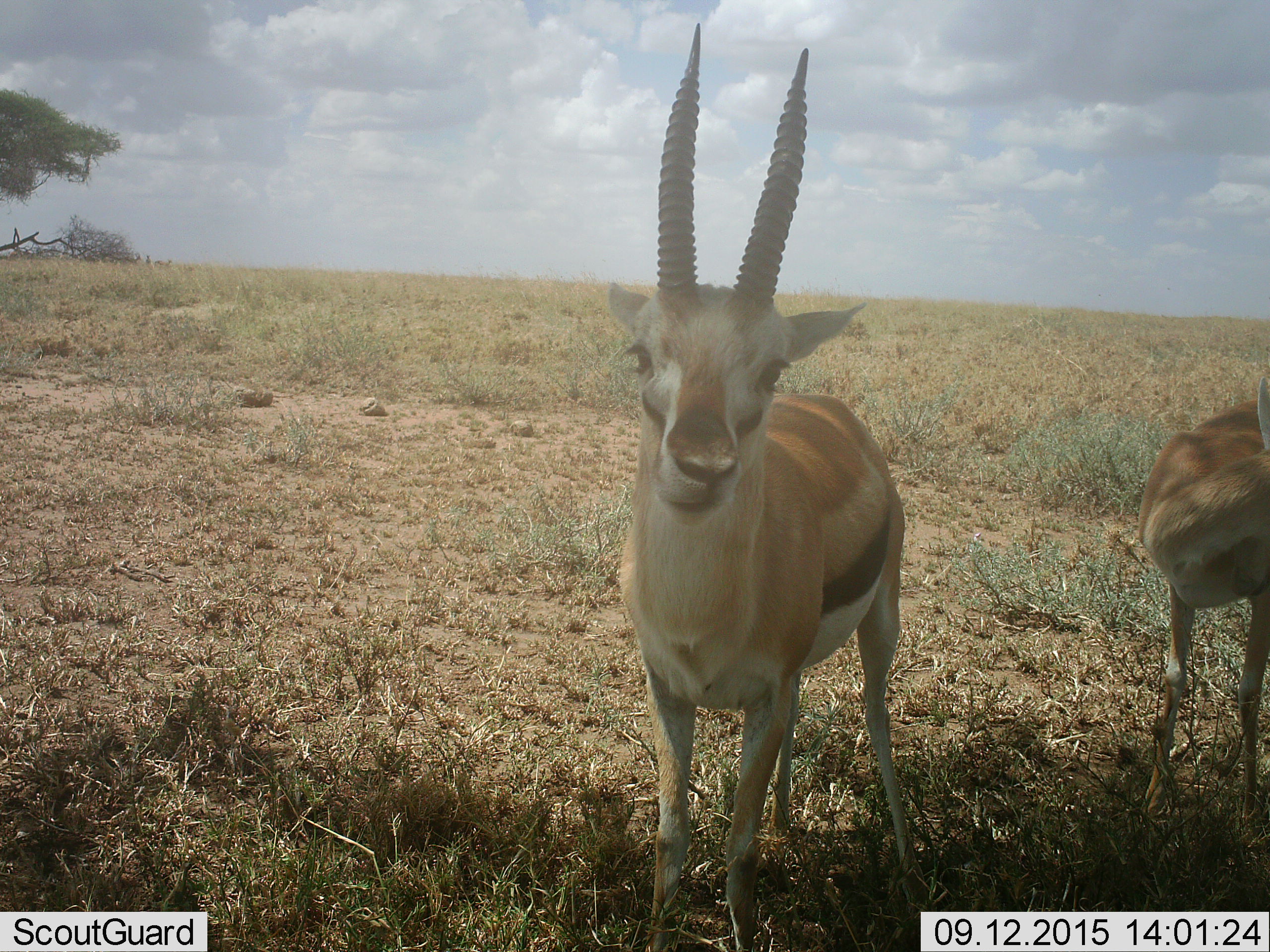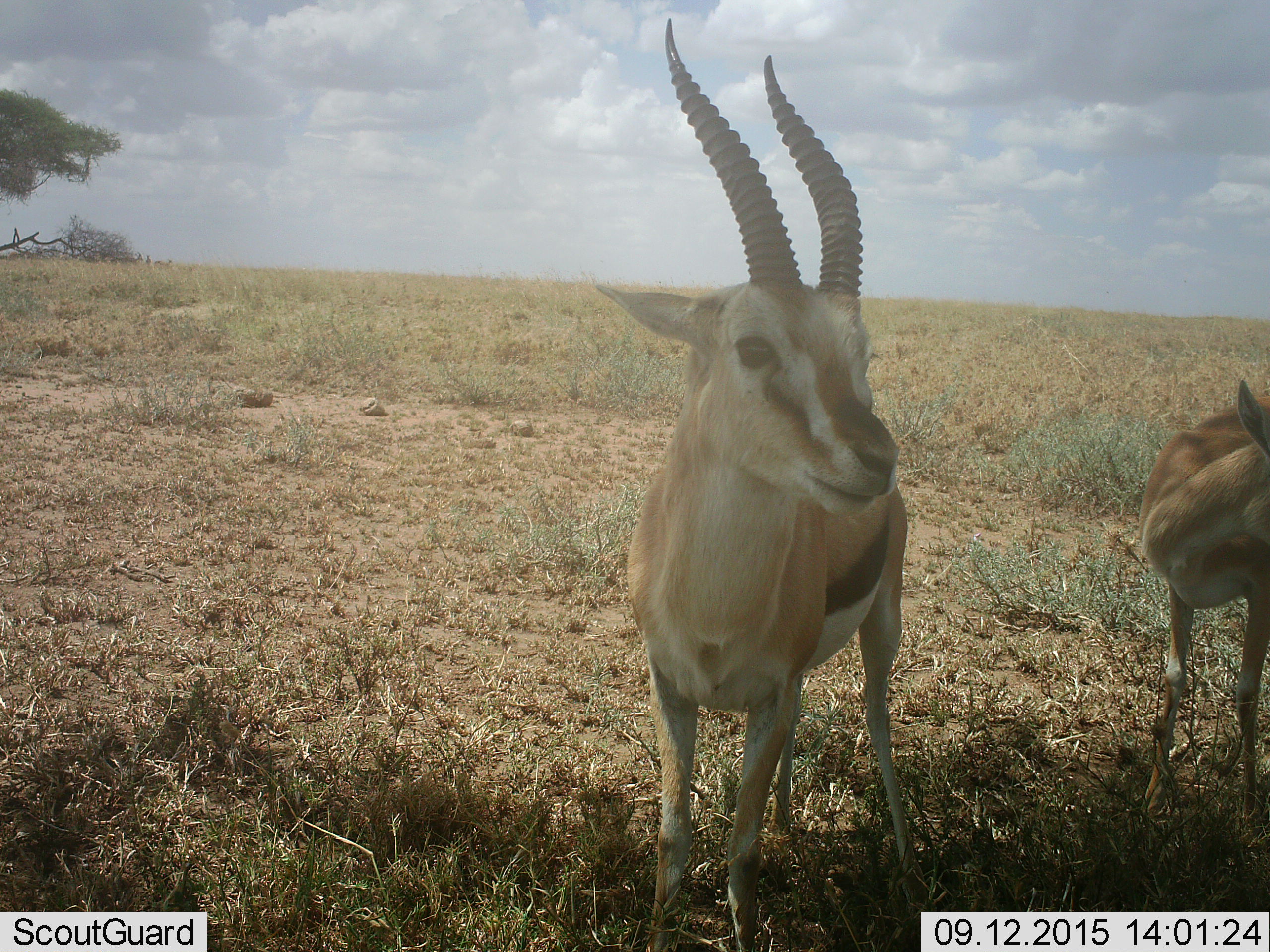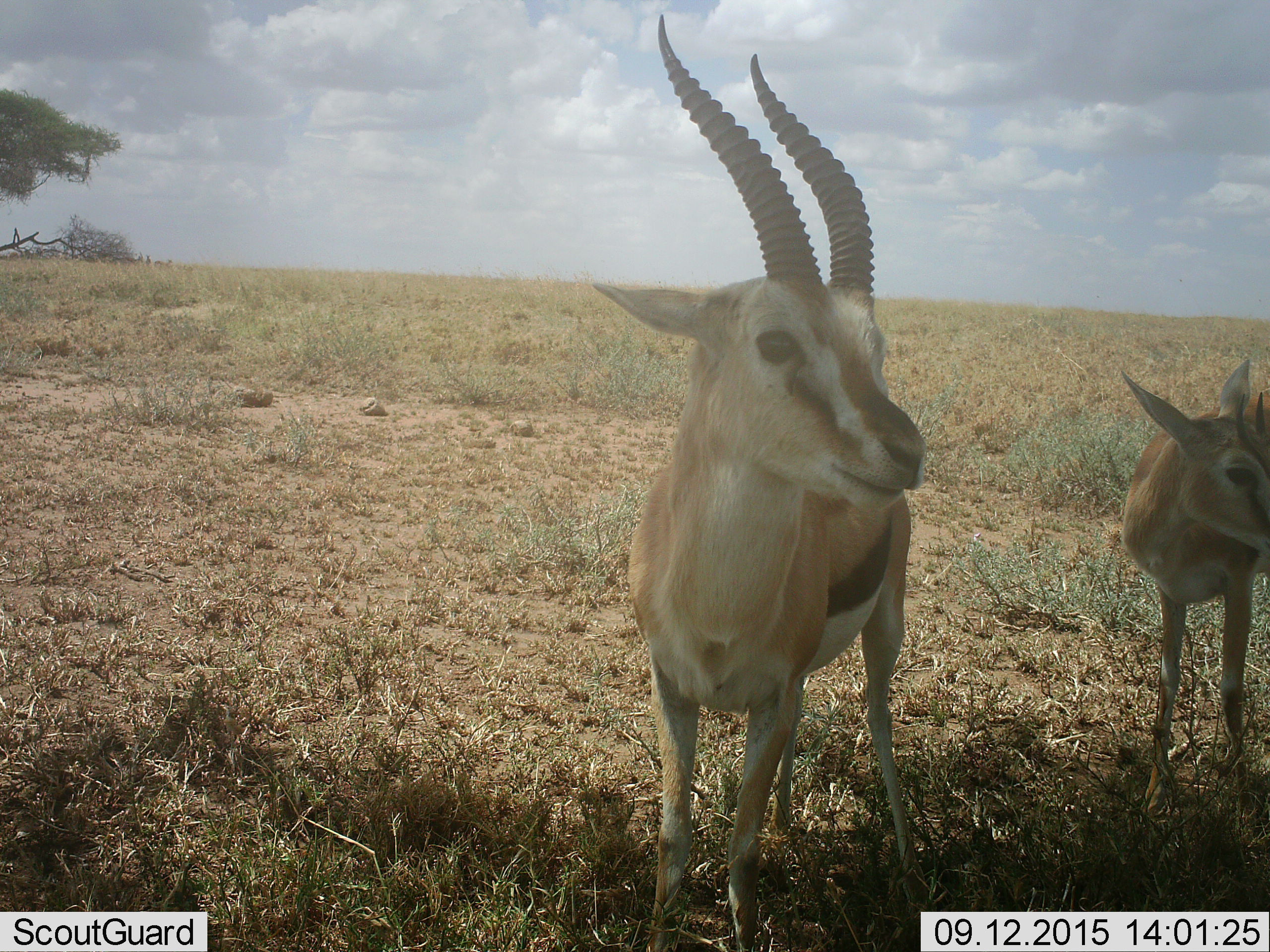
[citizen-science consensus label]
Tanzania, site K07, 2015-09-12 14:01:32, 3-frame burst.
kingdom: Animalia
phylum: Chordata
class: Mammalia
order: Artiodactyla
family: Bovidae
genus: Eudorcas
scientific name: Eudorcas thomsonii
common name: thomson's gazelle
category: gazellethomsons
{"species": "gazellethomsons (thomson's gazelle) (Eudorcas thomsonii)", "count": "2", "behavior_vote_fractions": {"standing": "100%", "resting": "0%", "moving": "0%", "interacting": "0%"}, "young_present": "0%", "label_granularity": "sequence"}